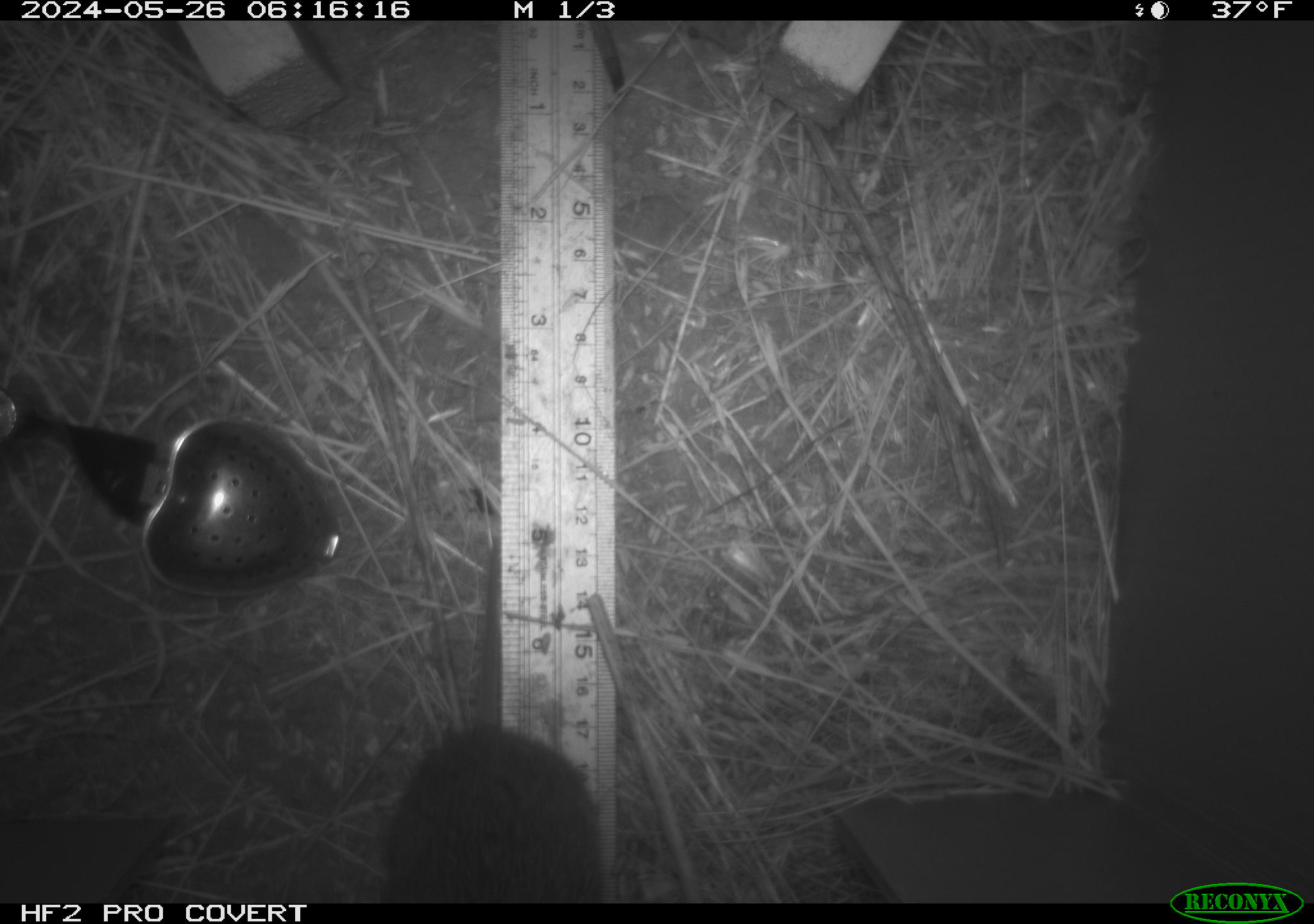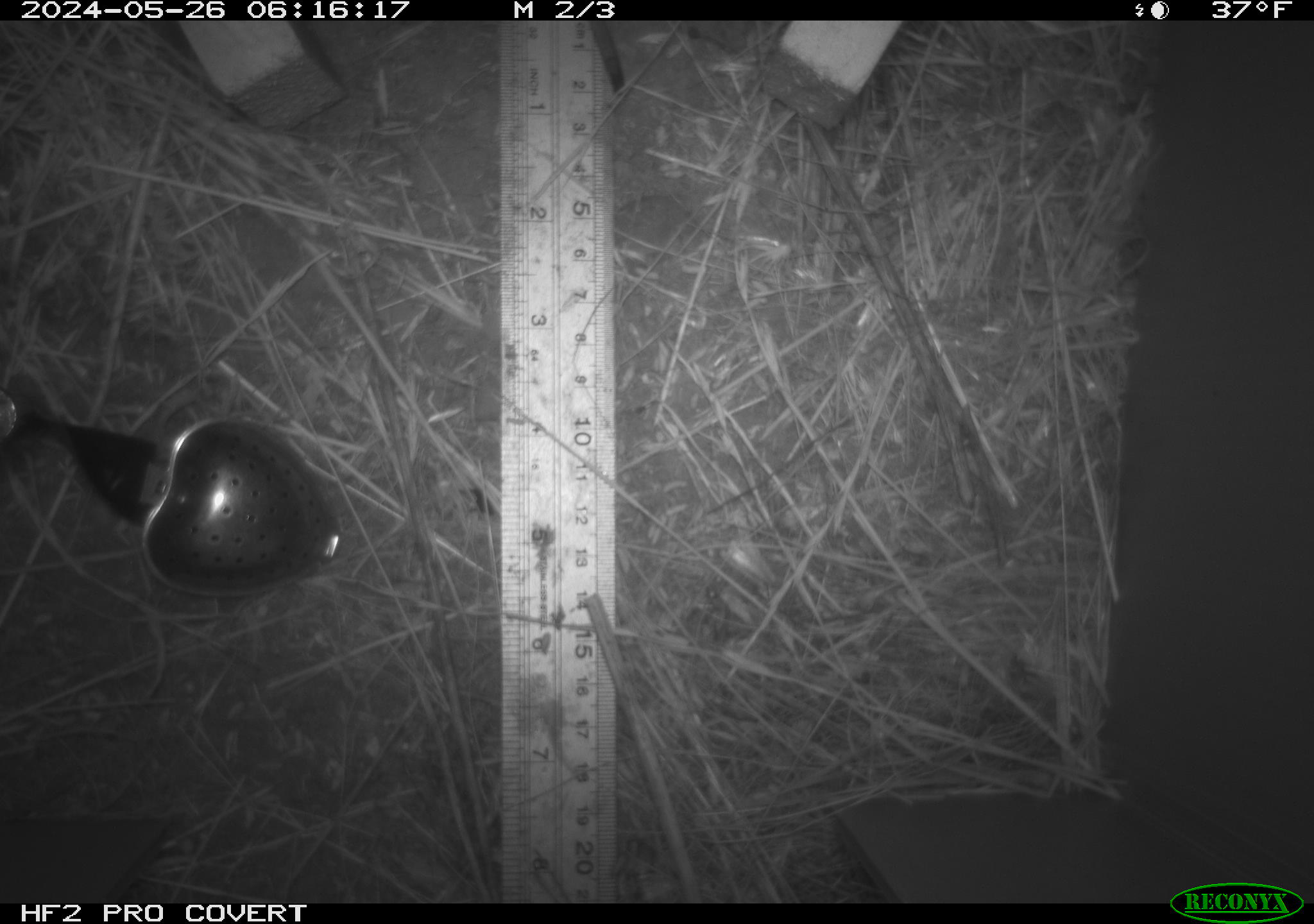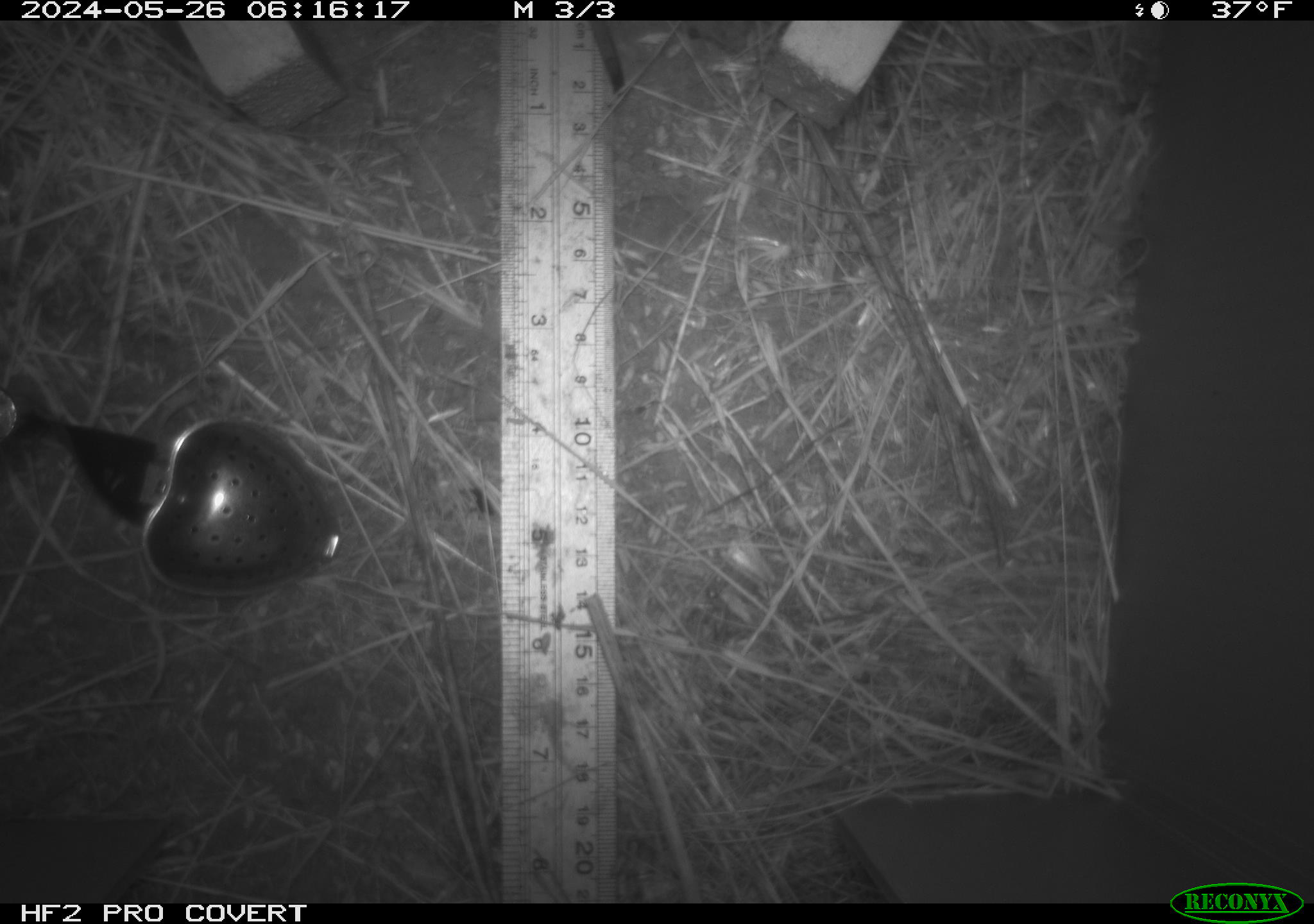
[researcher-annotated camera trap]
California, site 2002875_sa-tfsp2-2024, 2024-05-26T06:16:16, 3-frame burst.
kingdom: Animalia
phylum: Chordata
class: Mammalia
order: Rodentia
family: Cricetidae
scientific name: Arvicolinae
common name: voles, lemmings, and muskrats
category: arvicolinae subfamily